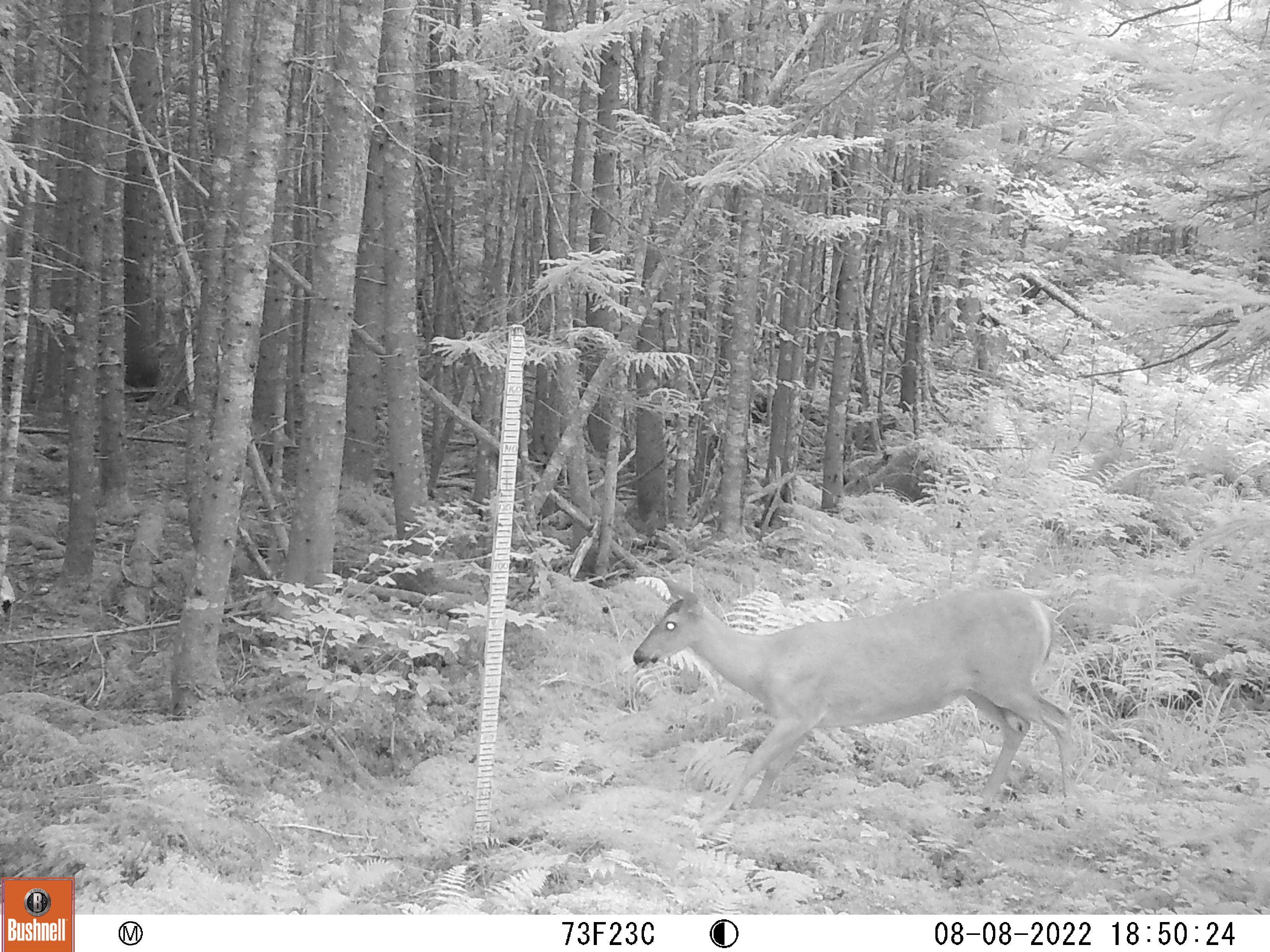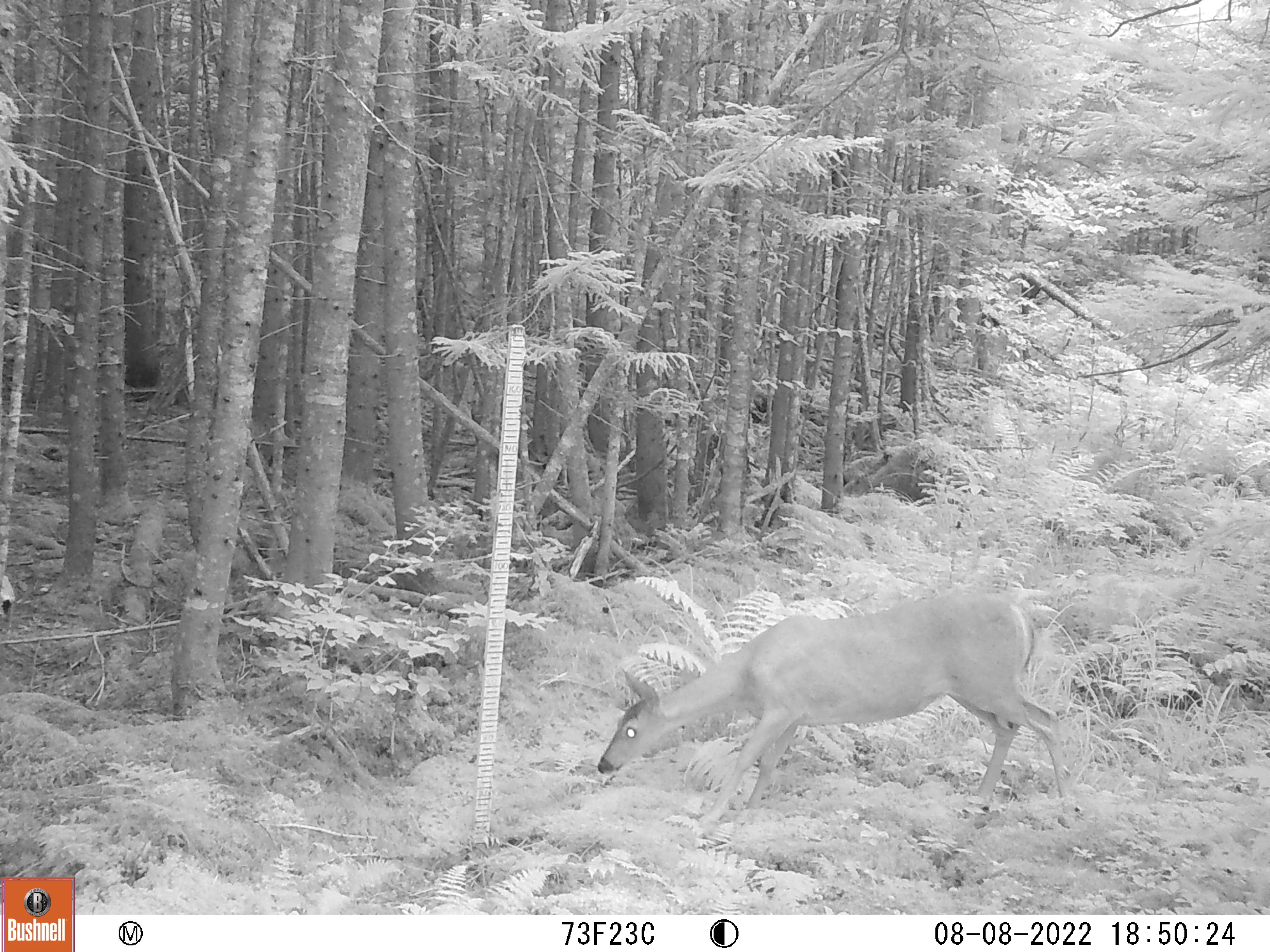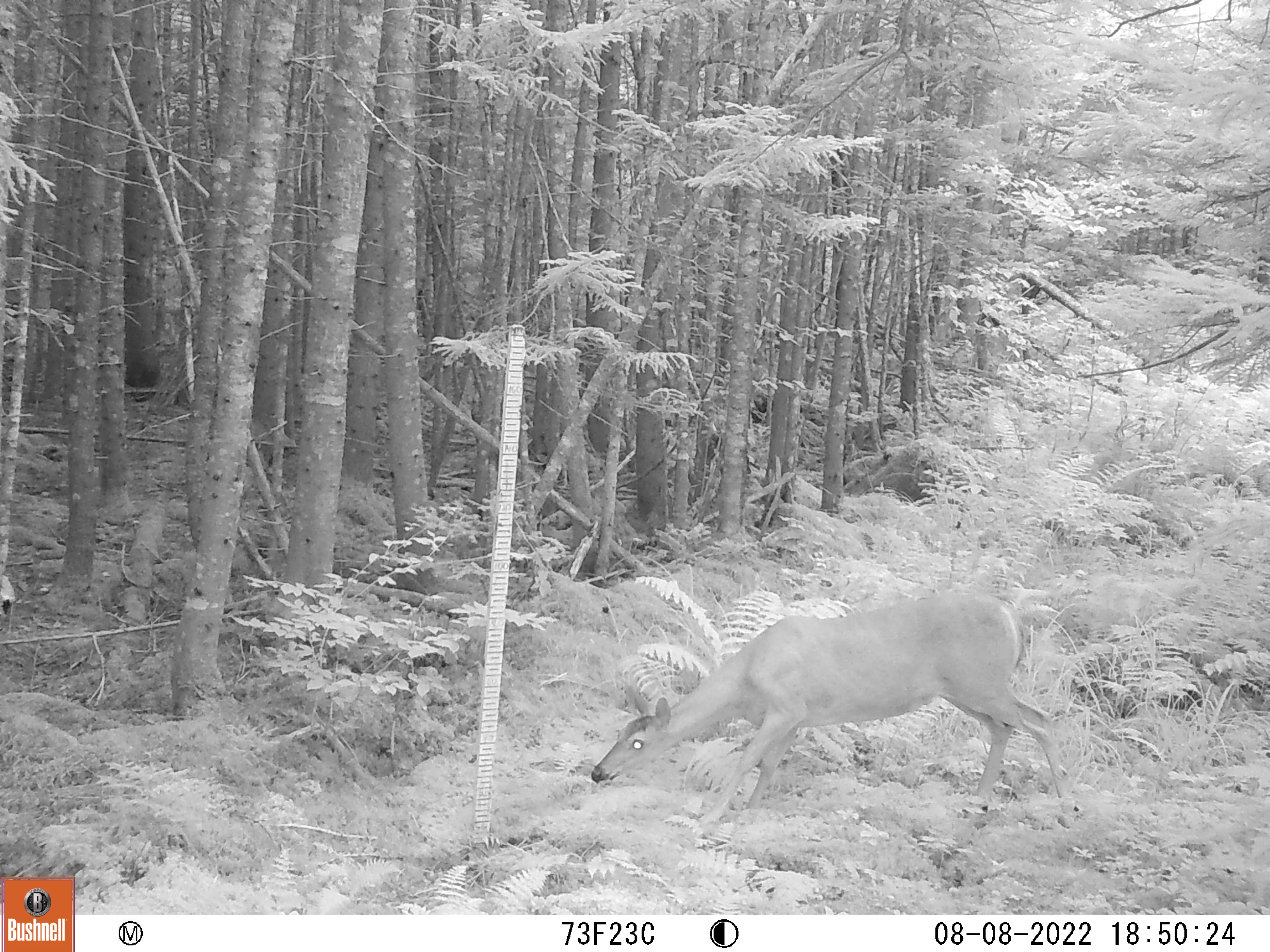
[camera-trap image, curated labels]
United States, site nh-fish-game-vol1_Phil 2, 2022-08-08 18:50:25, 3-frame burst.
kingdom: Animalia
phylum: Chordata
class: Mammalia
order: Artiodactyla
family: Cervidae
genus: Odocoileus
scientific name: Odocoileus virginianus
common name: white-tailed deer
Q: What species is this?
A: White-tailed deer (Odocoileus virginianus).